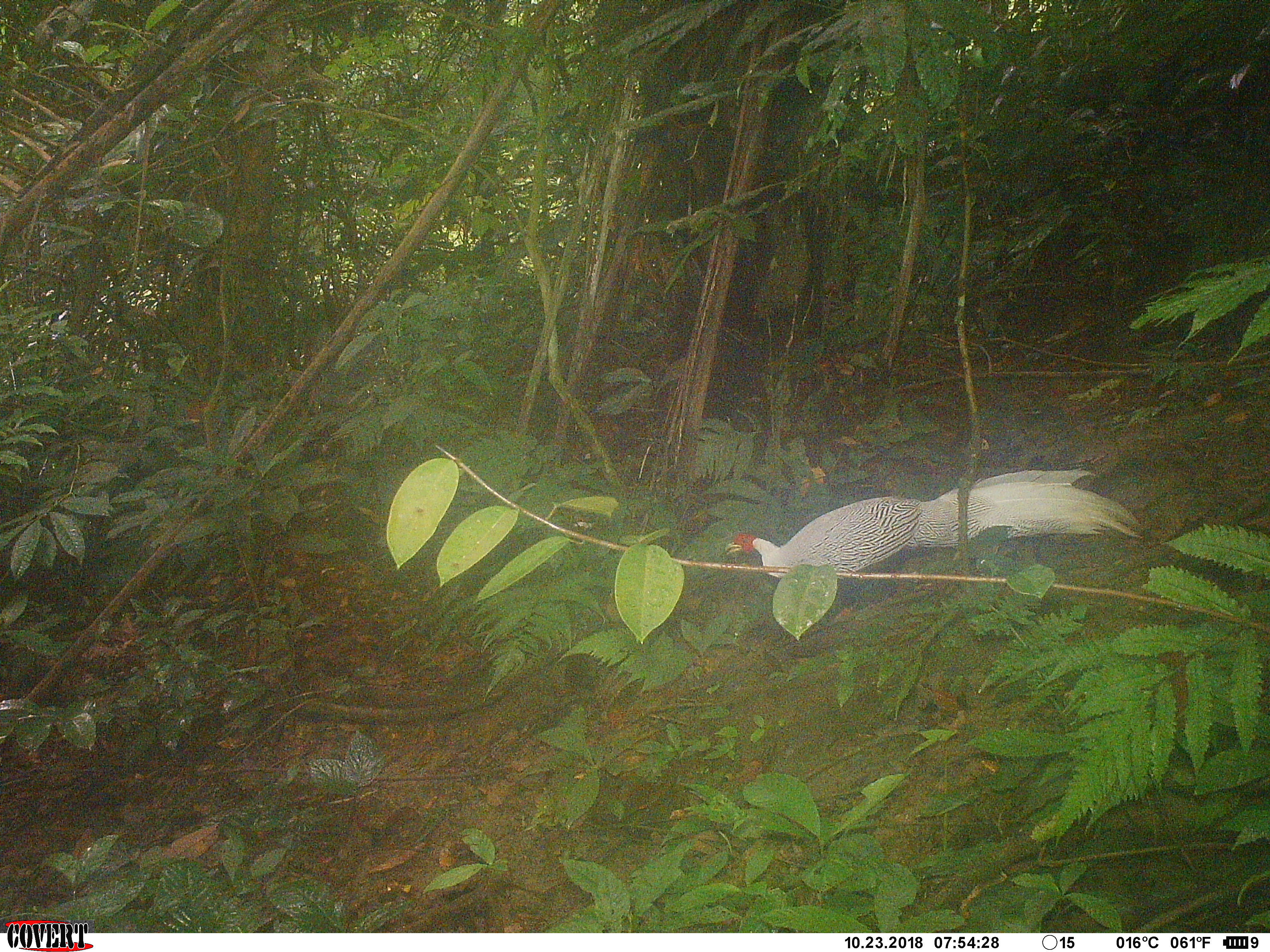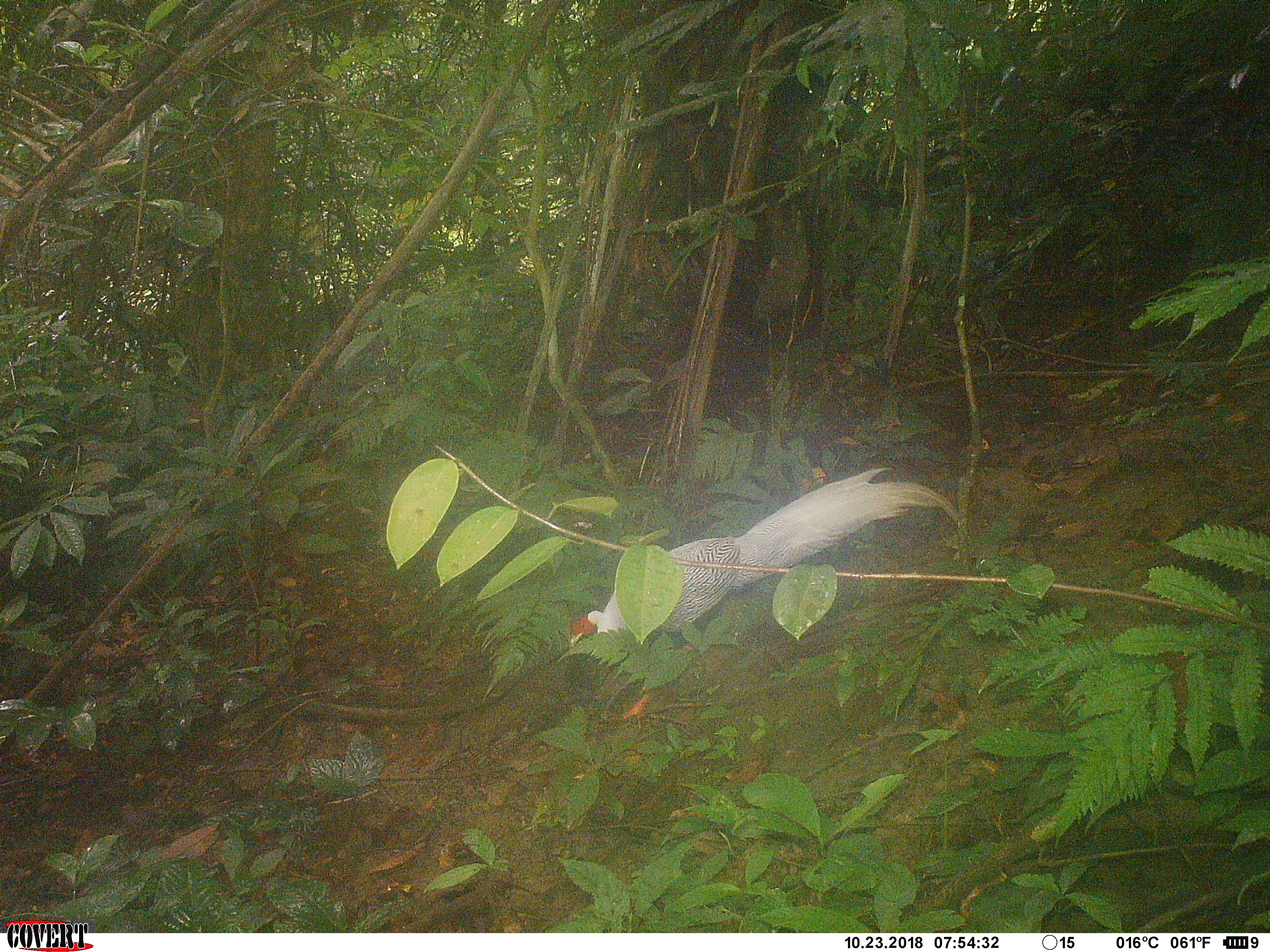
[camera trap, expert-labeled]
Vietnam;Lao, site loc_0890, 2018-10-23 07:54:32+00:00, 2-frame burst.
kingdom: Animalia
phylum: Chordata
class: Aves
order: Galliformes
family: Phasianidae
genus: Lophura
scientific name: Lophura nycthemera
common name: silver pheasant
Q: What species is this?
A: Silver pheasant (Lophura nycthemera).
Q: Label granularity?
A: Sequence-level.